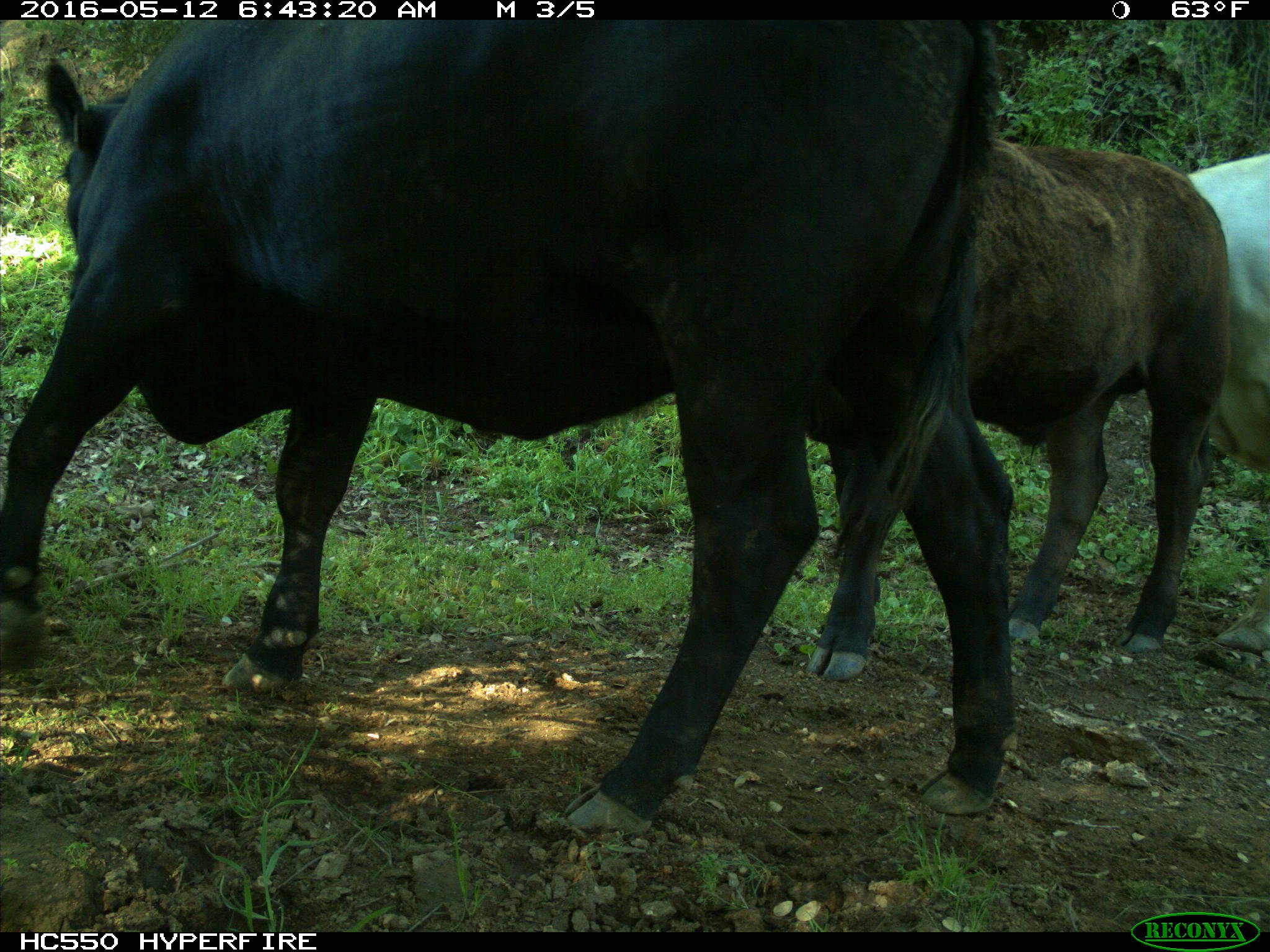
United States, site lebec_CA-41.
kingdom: Animalia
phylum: Chordata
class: Mammalia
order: Artiodactyla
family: Bovidae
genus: Bos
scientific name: Bos taurus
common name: domestic cow